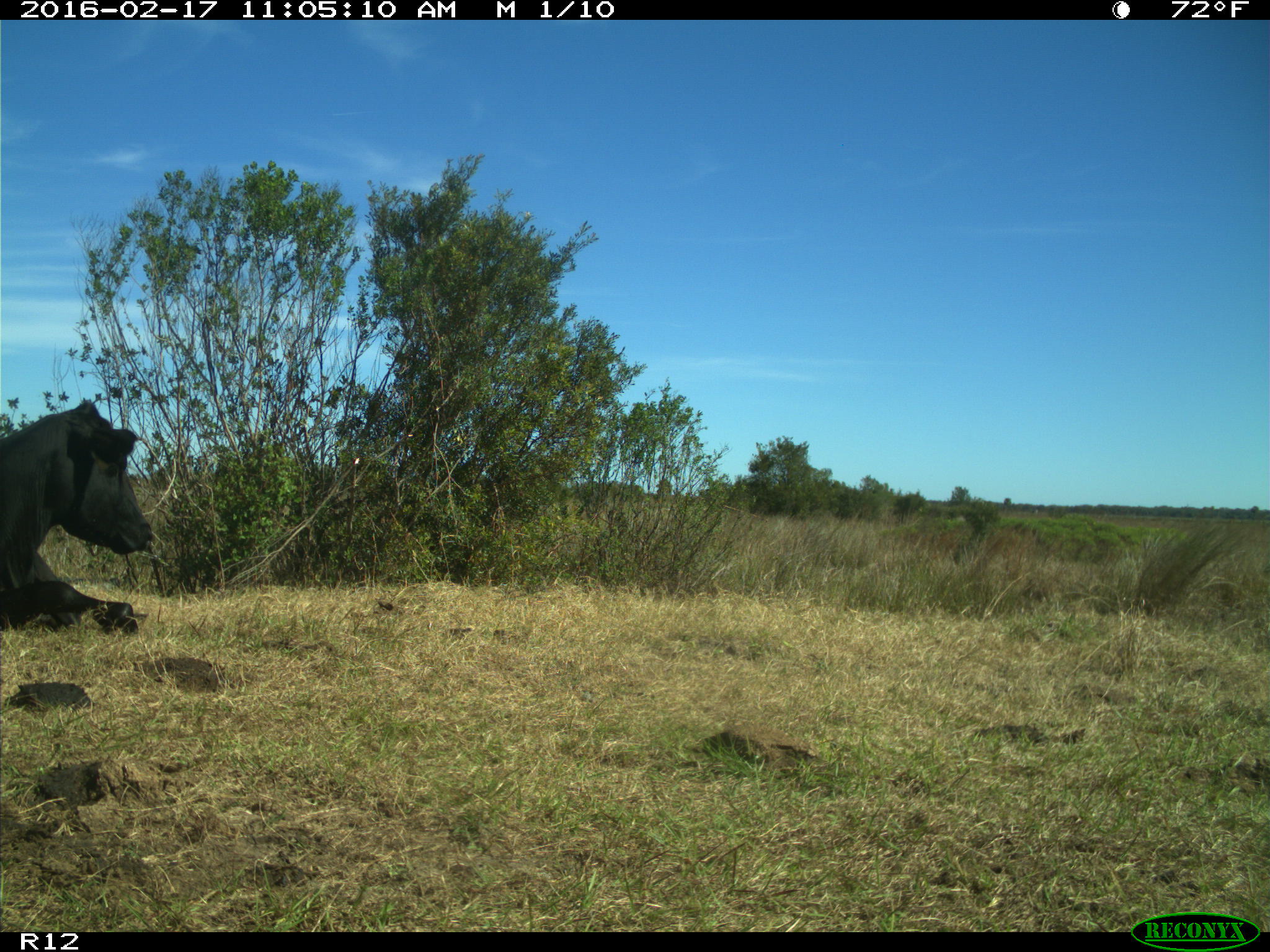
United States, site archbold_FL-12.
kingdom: Animalia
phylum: Chordata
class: Mammalia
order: Artiodactyla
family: Bovidae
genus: Bos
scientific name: Bos taurus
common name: domestic cow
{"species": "Bos taurus (domestic cow)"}